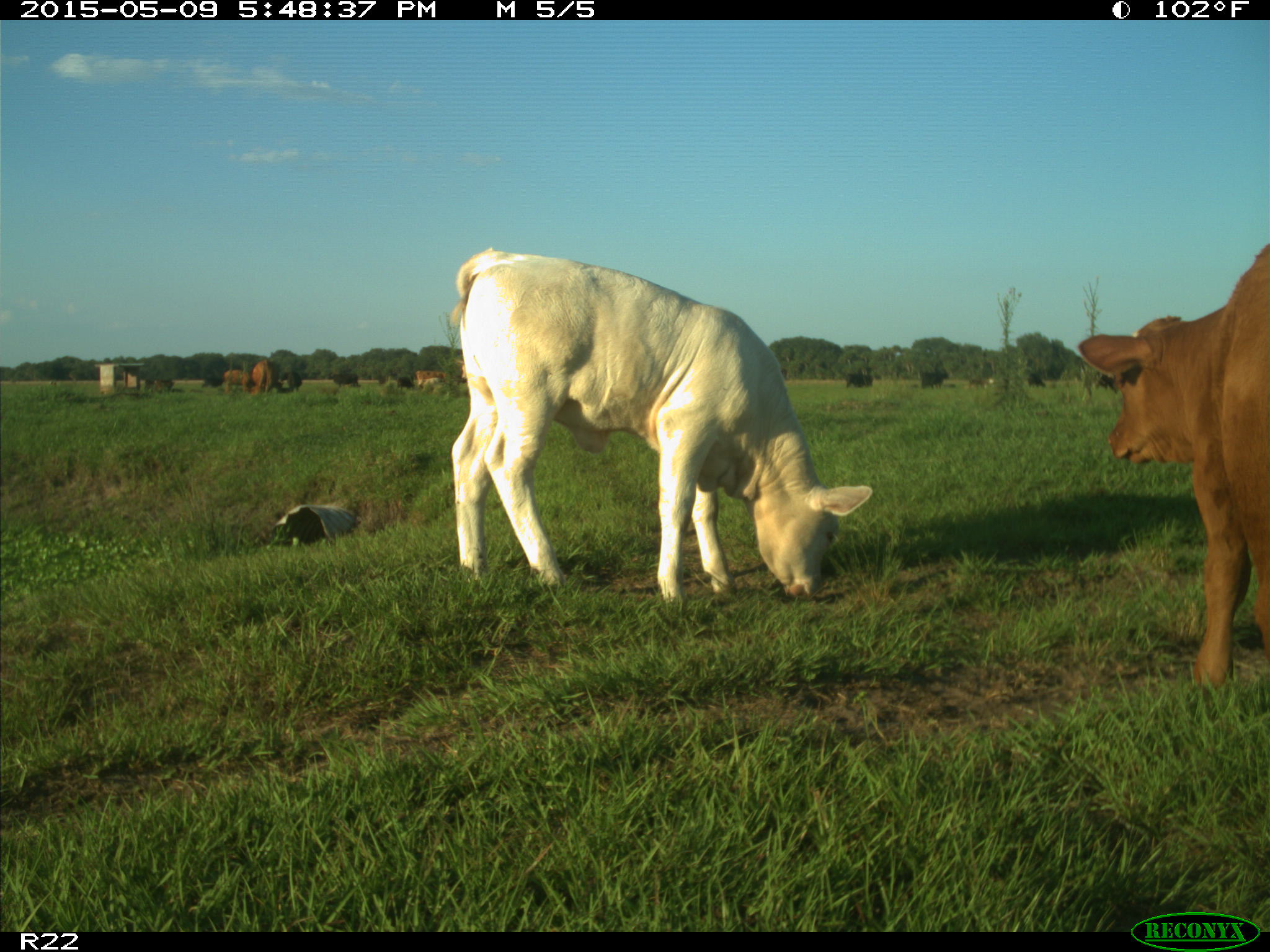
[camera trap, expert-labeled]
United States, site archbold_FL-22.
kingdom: Animalia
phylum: Chordata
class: Mammalia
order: Artiodactyla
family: Bovidae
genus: Bos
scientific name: Bos taurus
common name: domestic cow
Bos taurus (domestic cow).